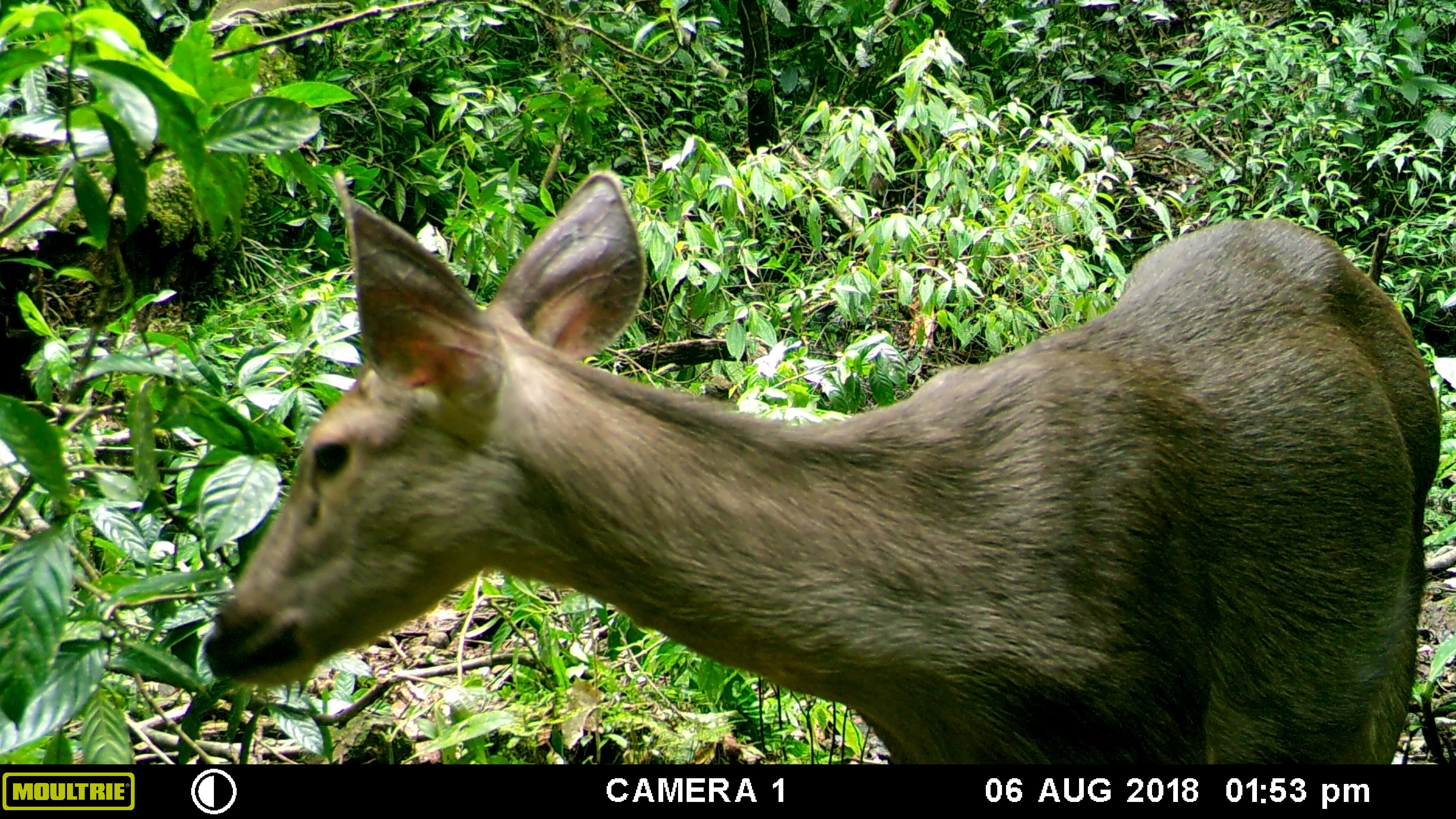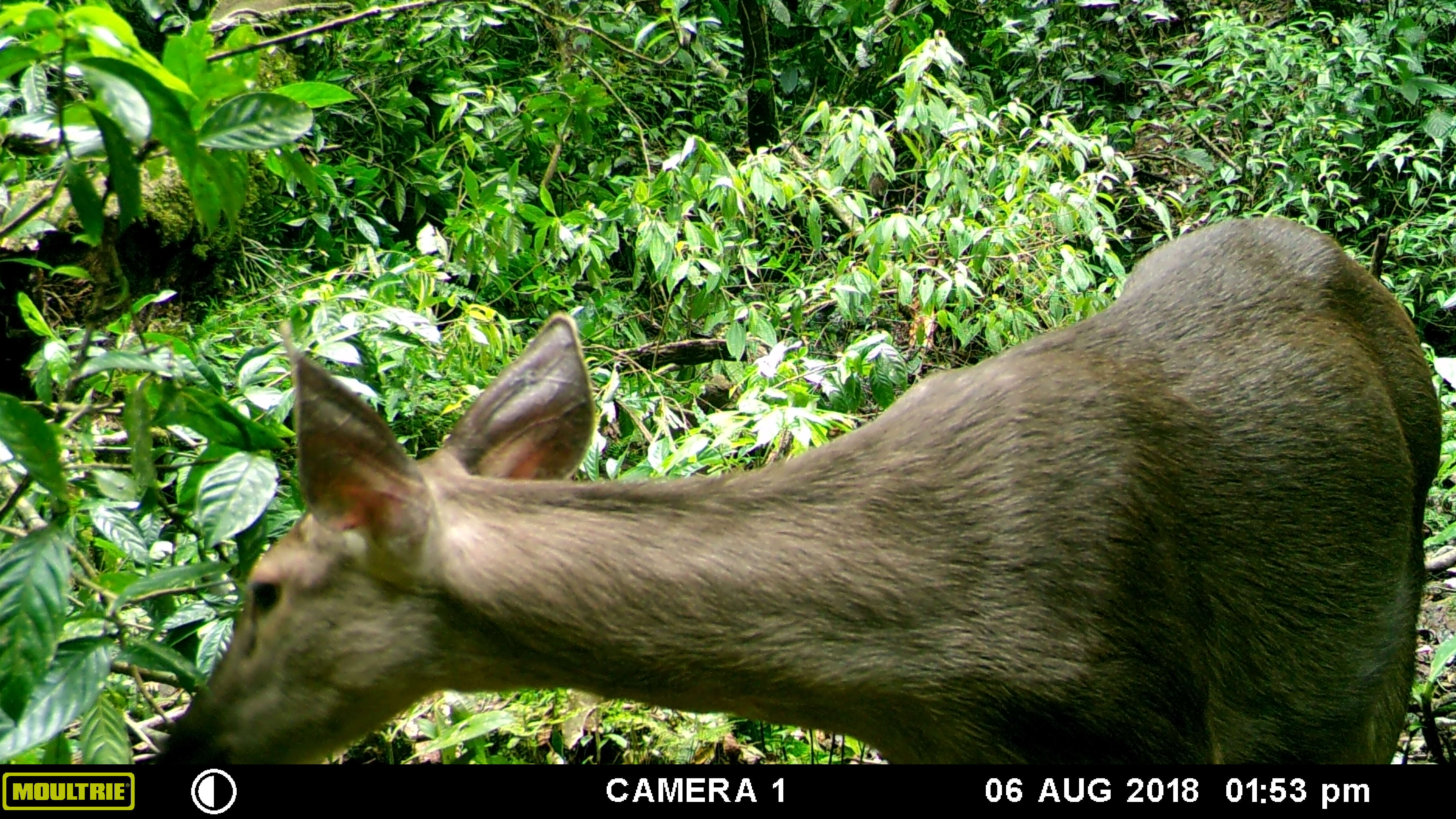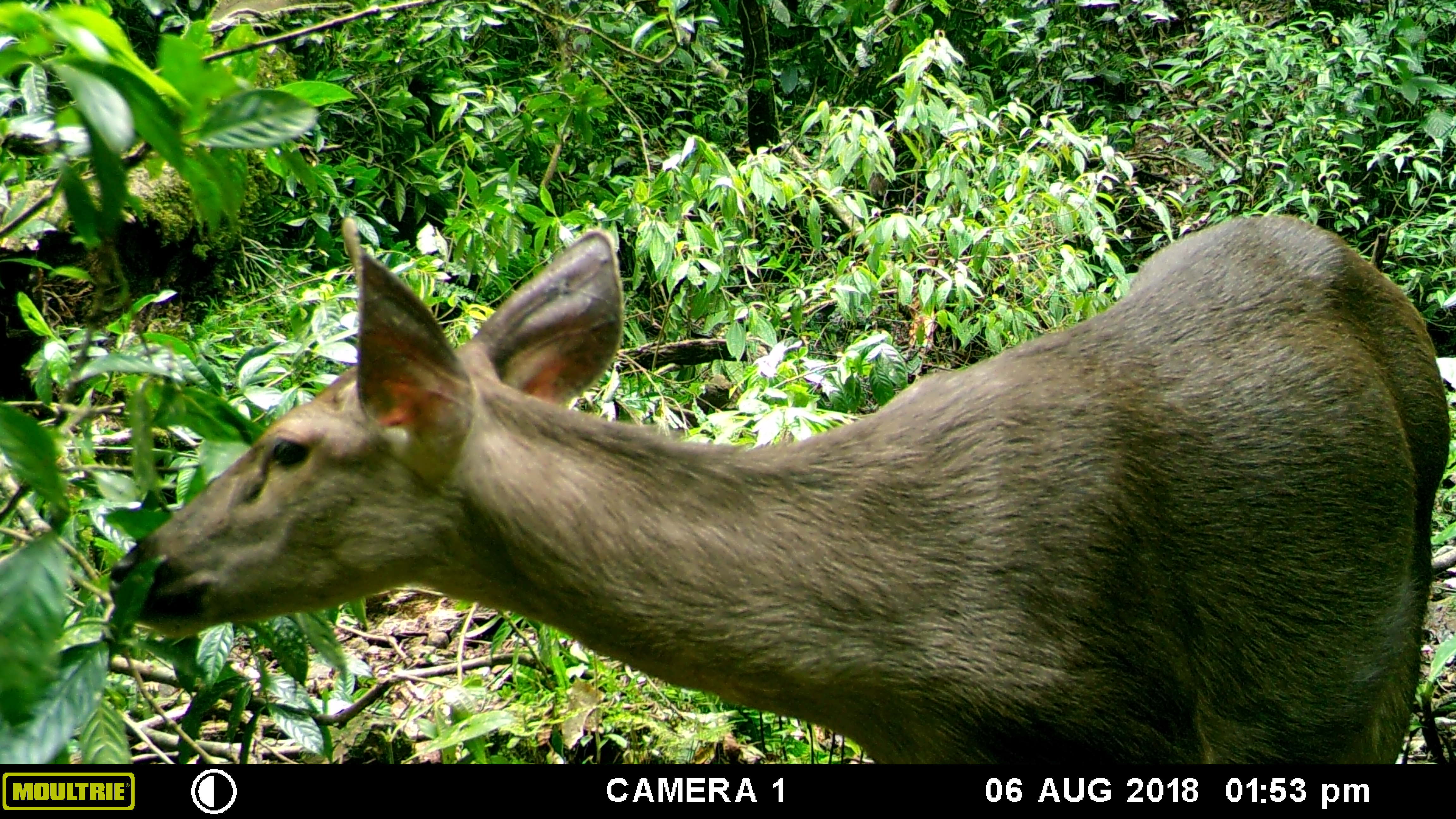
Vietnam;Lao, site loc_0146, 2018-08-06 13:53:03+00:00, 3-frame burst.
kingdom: Animalia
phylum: Chordata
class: Mammalia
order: Artiodactyla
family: Cervidae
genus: Rusa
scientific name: Rusa unicolor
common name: sambar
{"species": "sambar (Rusa unicolor)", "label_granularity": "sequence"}